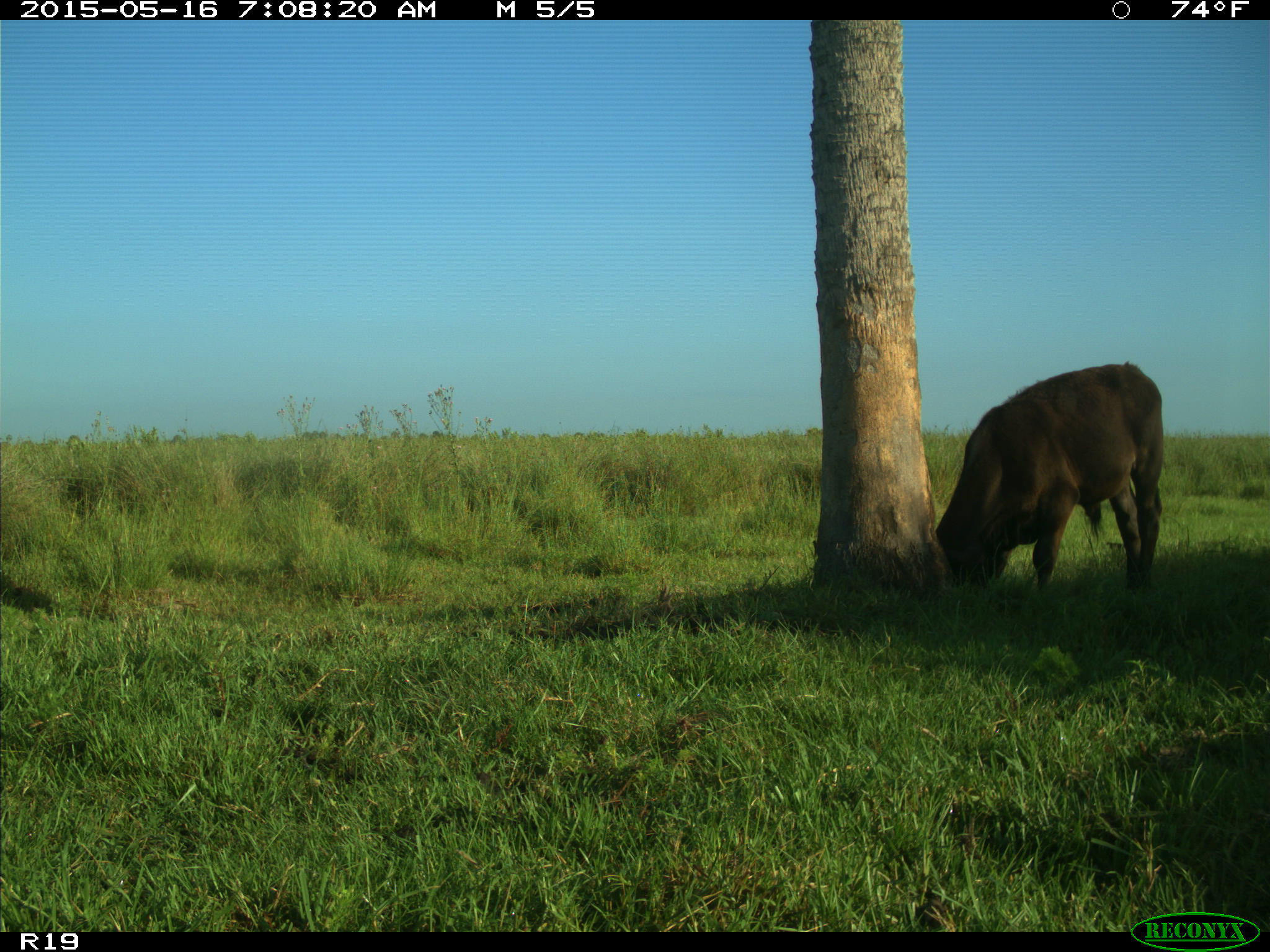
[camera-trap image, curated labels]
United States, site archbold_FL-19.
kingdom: Animalia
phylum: Chordata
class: Mammalia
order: Artiodactyla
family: Bovidae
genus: Bos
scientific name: Bos taurus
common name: domestic cow